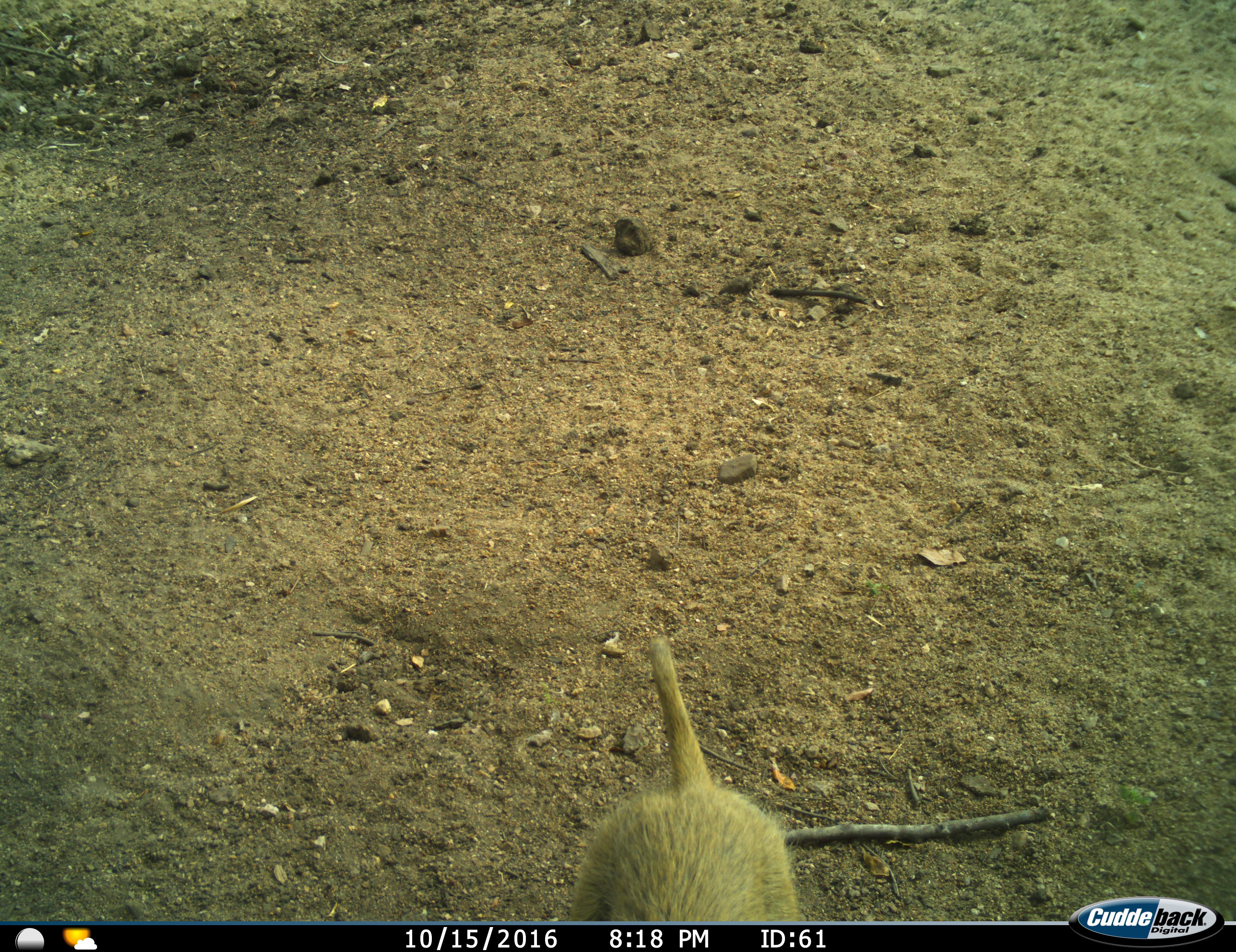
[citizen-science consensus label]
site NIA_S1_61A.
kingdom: Animalia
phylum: Chordata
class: Mammalia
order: Primates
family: Cercopithecidae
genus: Papio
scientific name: Papio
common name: baboon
Baboon (Papio), count 1. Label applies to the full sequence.